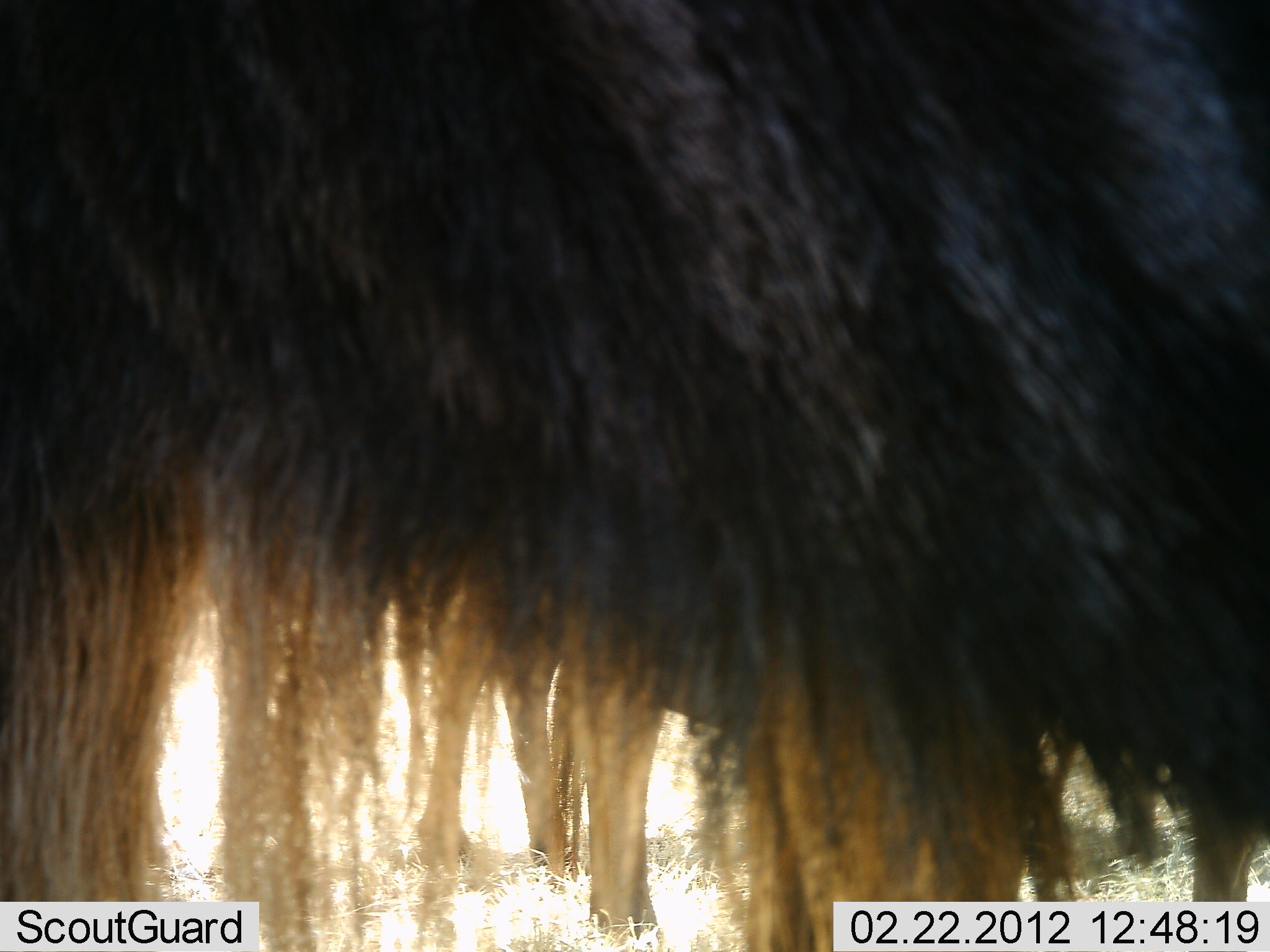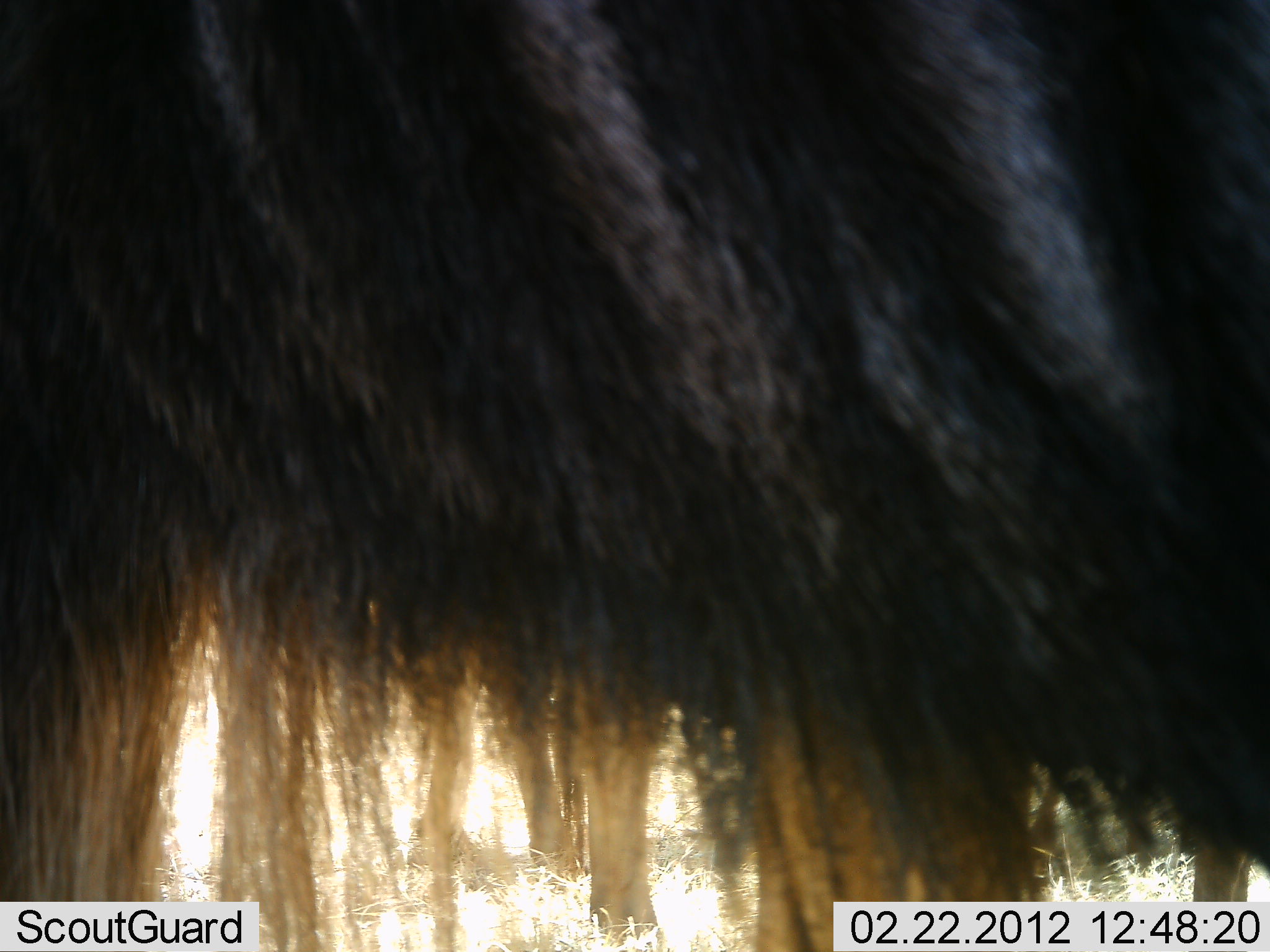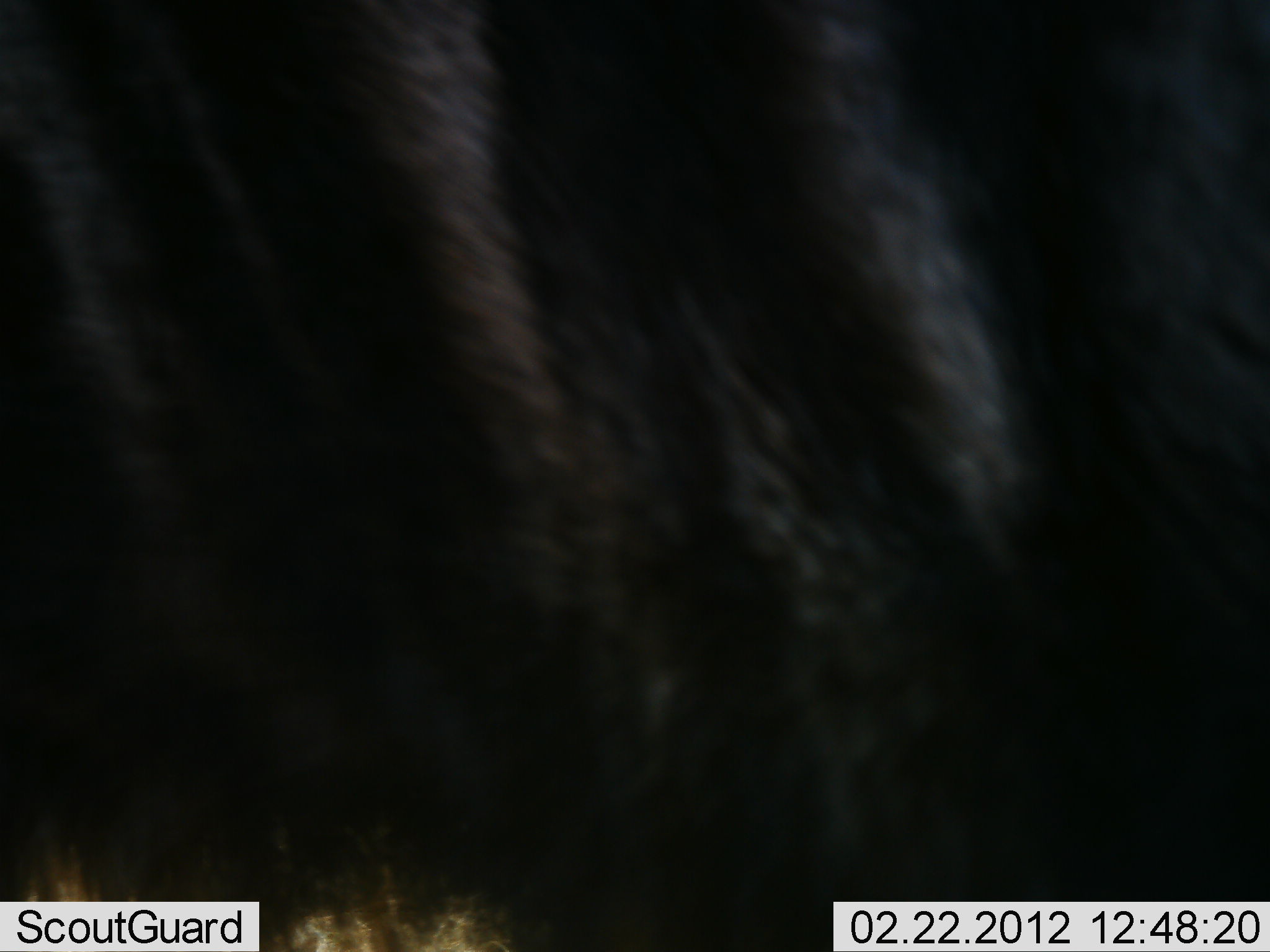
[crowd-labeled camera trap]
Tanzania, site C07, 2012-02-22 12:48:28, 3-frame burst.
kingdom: Animalia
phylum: Chordata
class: Mammalia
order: Artiodactyla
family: Bovidae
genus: Connochaetes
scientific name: Connochaetes taurinus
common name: blue wildebeest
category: wildebeest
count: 1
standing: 94%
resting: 0%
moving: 6%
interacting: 0%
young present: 0%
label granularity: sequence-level